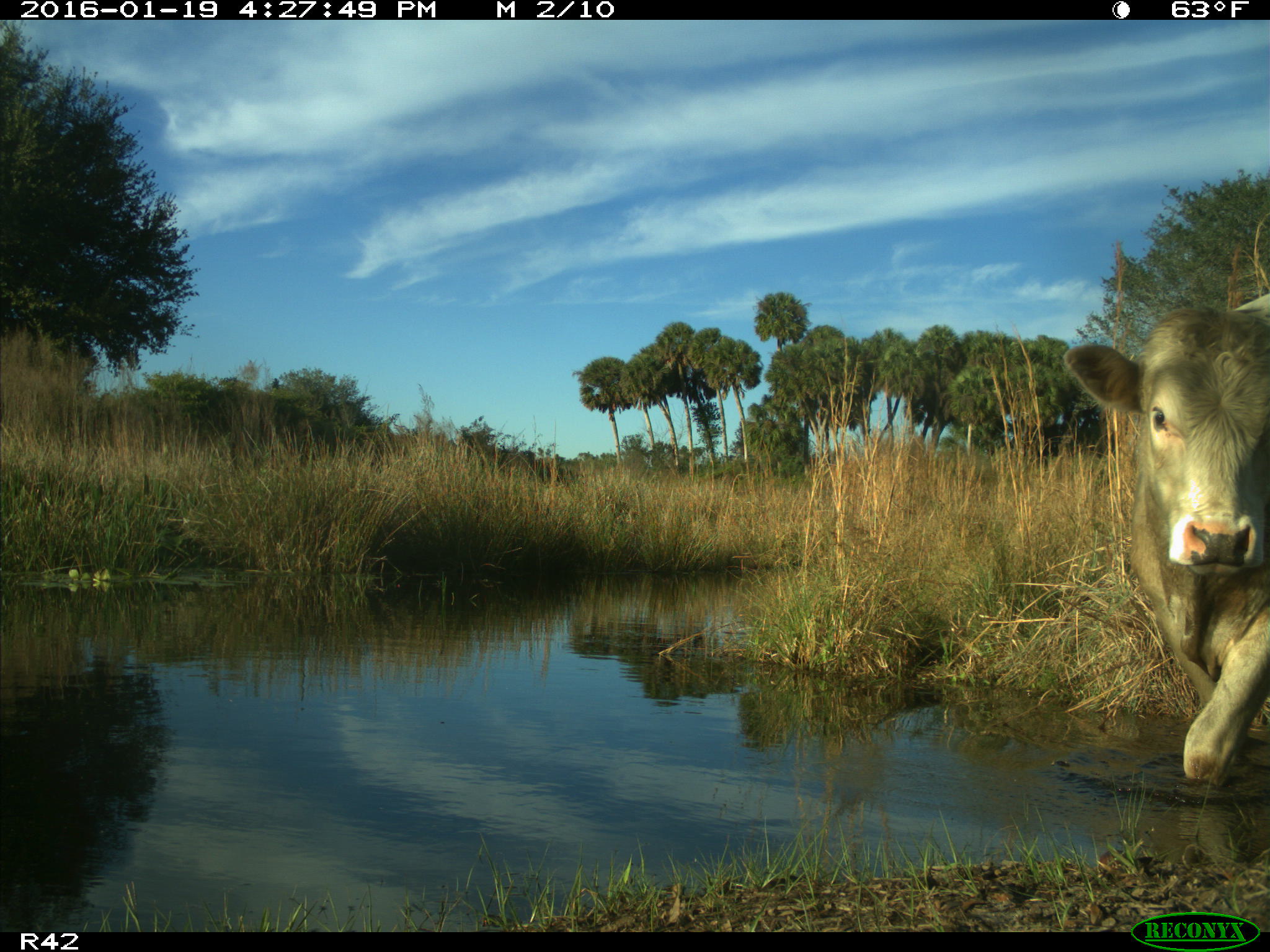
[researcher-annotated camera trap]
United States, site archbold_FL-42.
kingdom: Animalia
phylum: Chordata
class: Mammalia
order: Artiodactyla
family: Bovidae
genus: Bos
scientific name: Bos taurus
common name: domestic cow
Bos taurus (domestic cow).